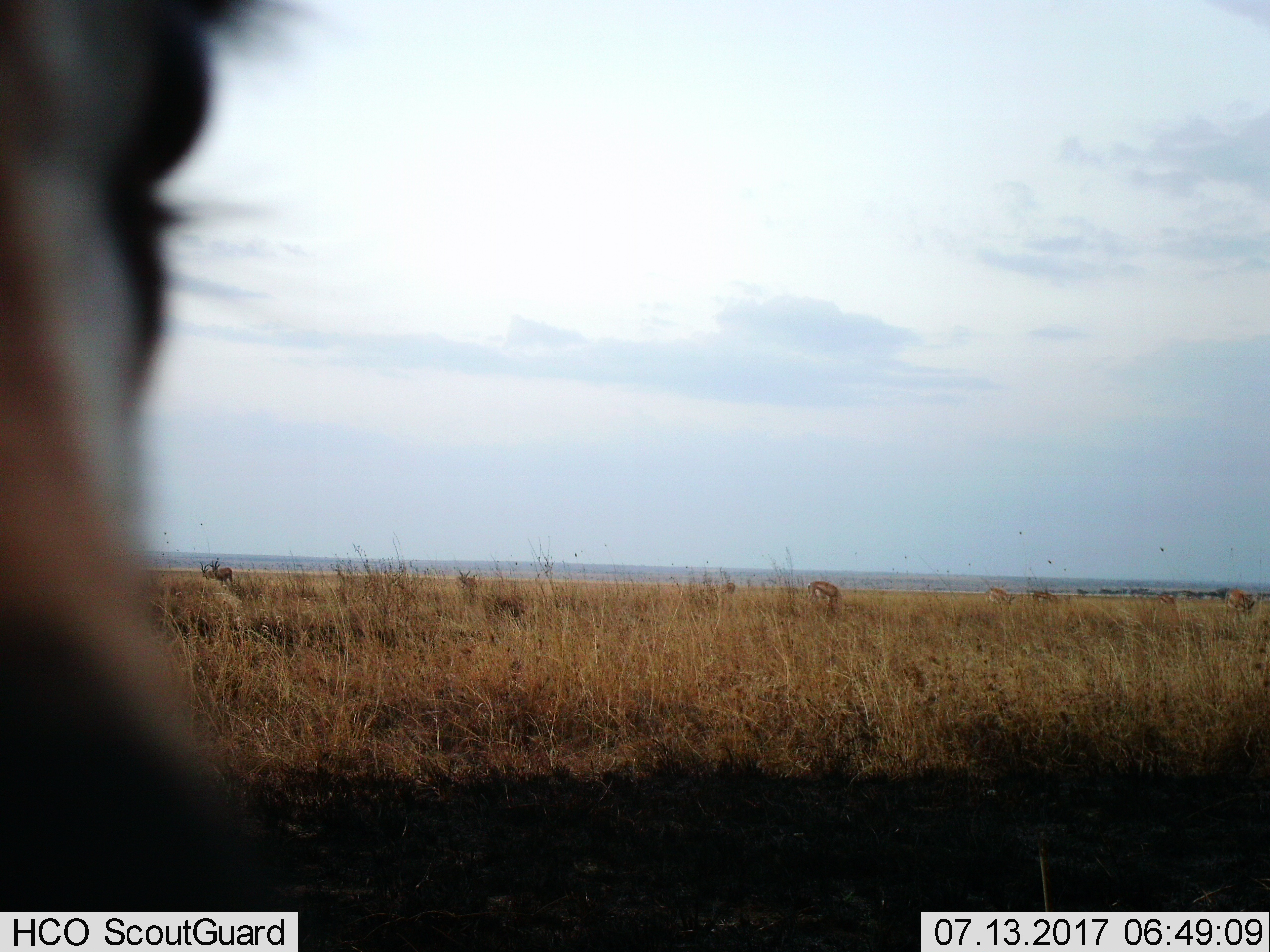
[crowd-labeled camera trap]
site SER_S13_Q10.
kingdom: Animalia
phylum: Chordata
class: Mammalia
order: Artiodactyla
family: Bovidae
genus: Eudorcas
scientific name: Eudorcas thomsonii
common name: thomson's gazelle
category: gazellethomsons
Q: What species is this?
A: Gazellethomsons (thomson's gazelle) (Eudorcas thomsonii).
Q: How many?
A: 9.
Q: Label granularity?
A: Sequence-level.